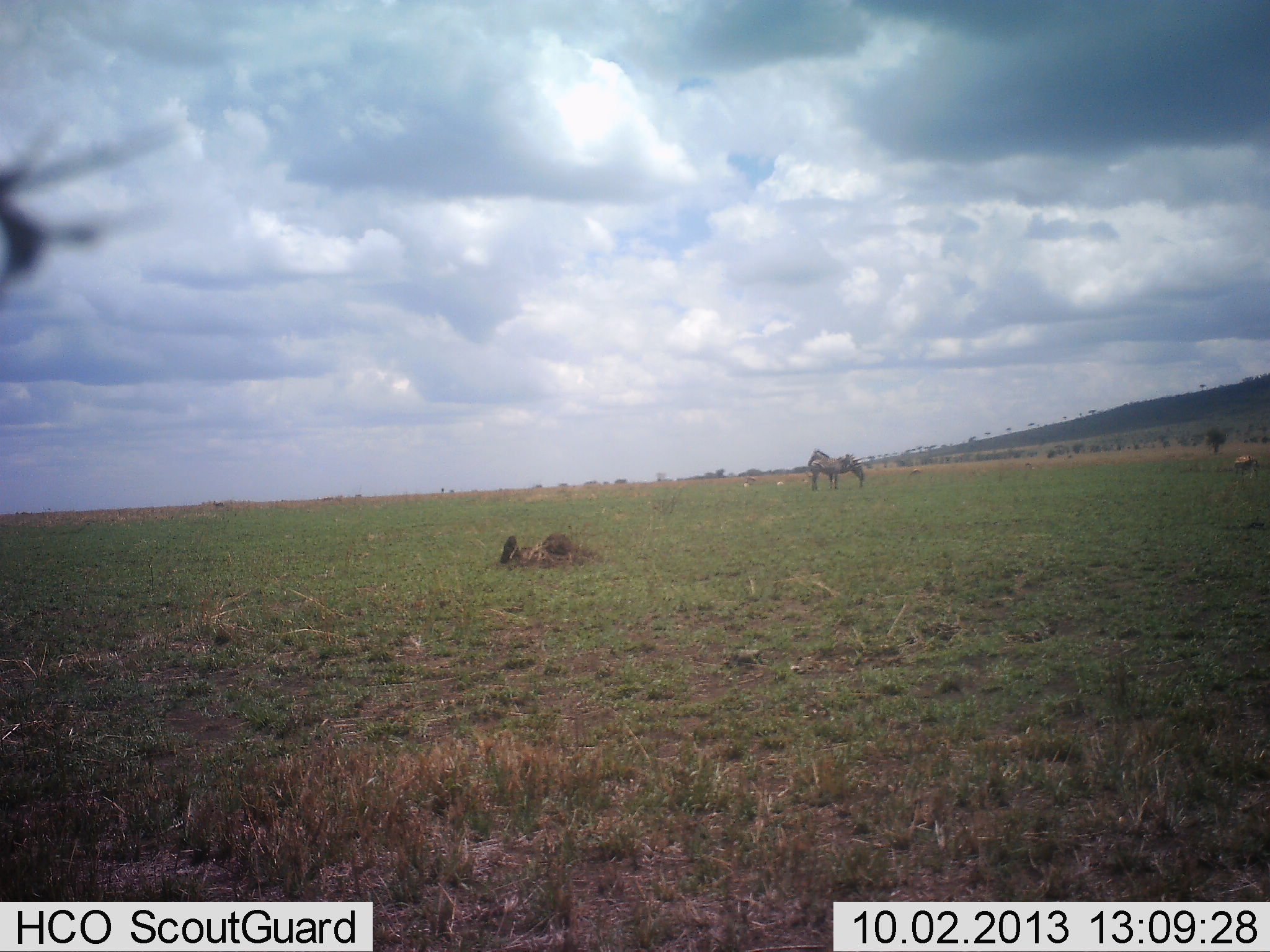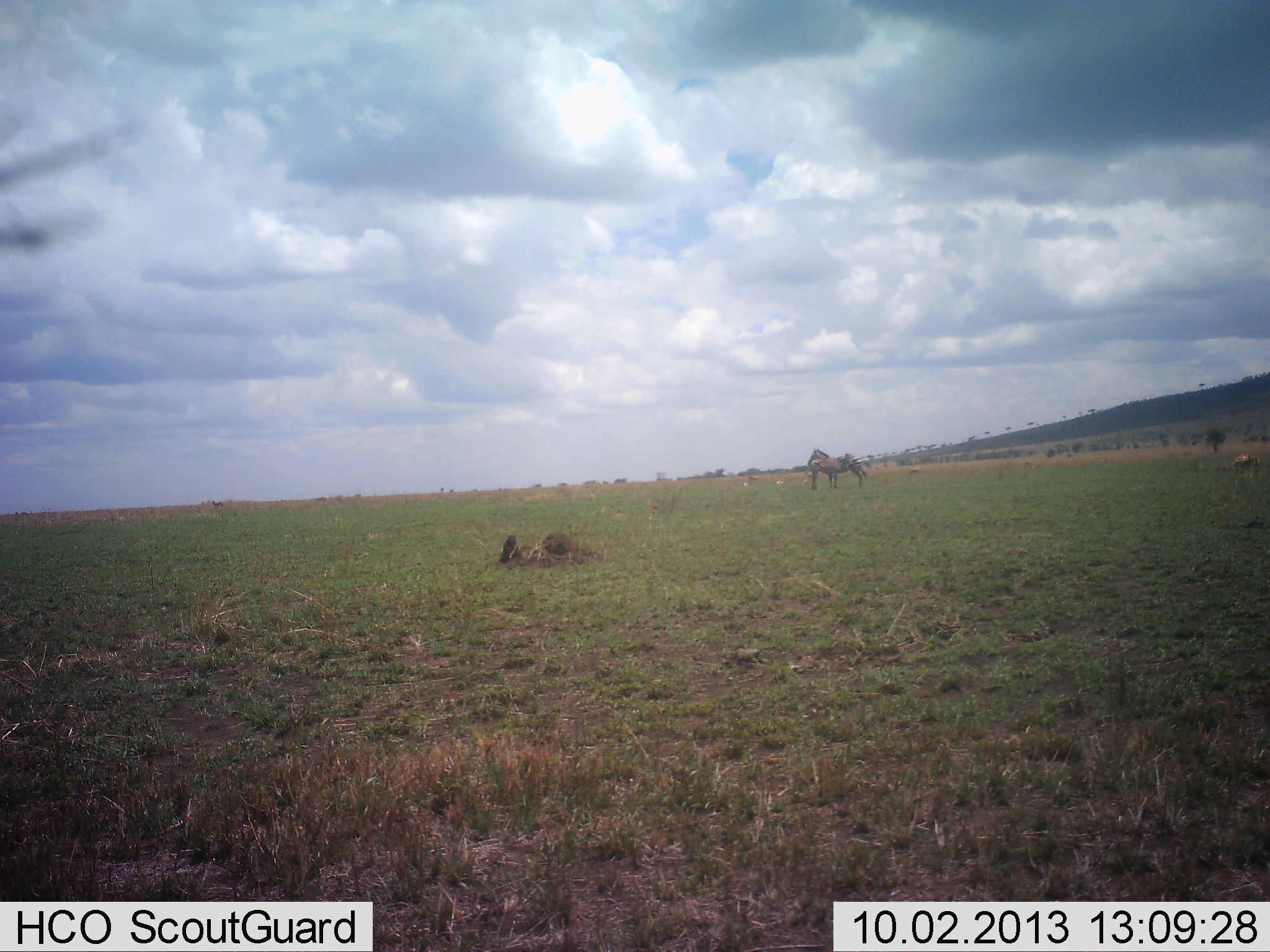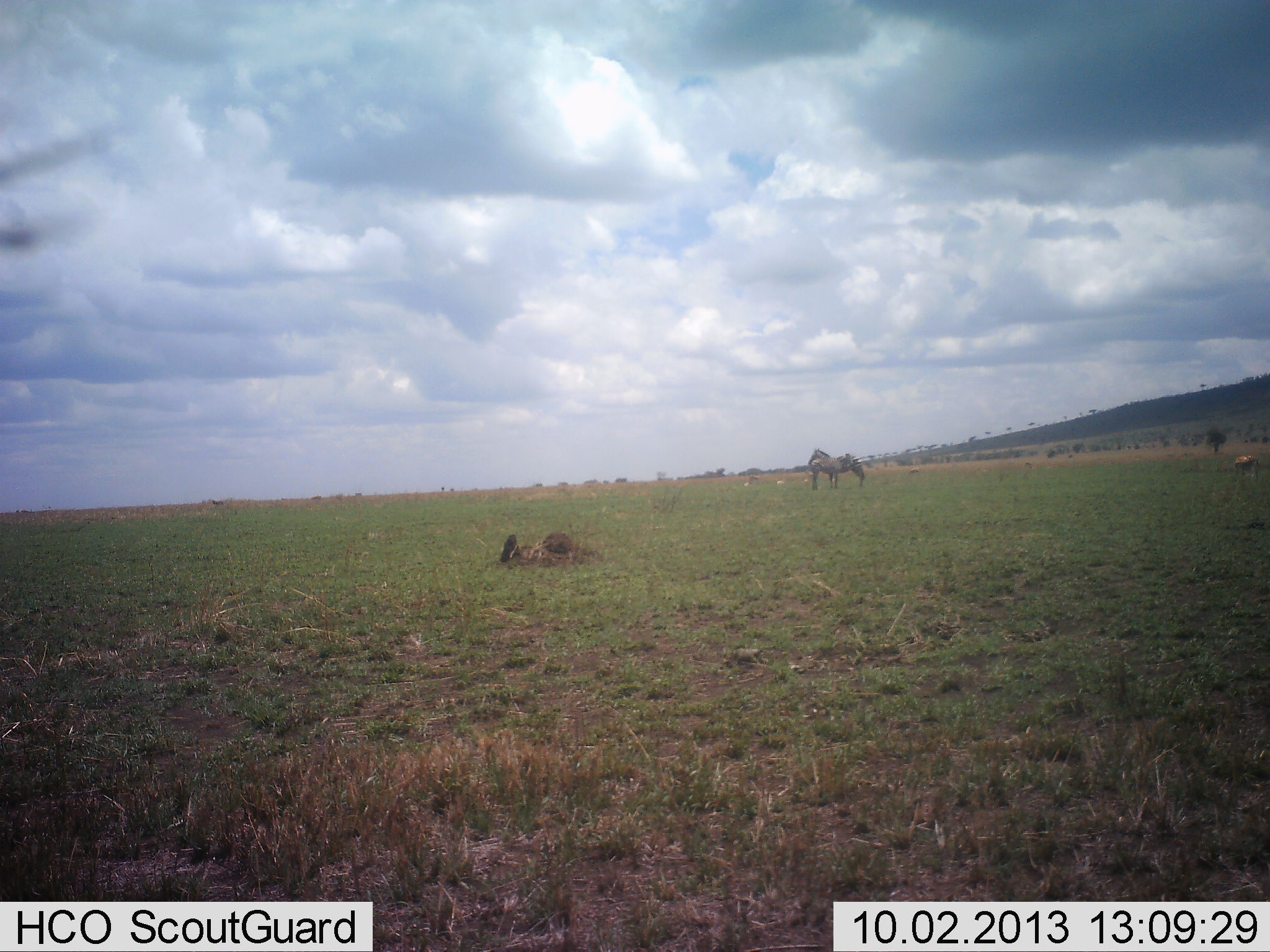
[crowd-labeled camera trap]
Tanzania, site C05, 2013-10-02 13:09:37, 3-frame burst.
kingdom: Animalia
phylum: Chordata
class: Mammalia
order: Perissodactyla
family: Equidae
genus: Equus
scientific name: Equus quagga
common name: plains zebra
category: zebra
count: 2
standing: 85%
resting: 5%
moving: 0%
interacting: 25%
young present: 0%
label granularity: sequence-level